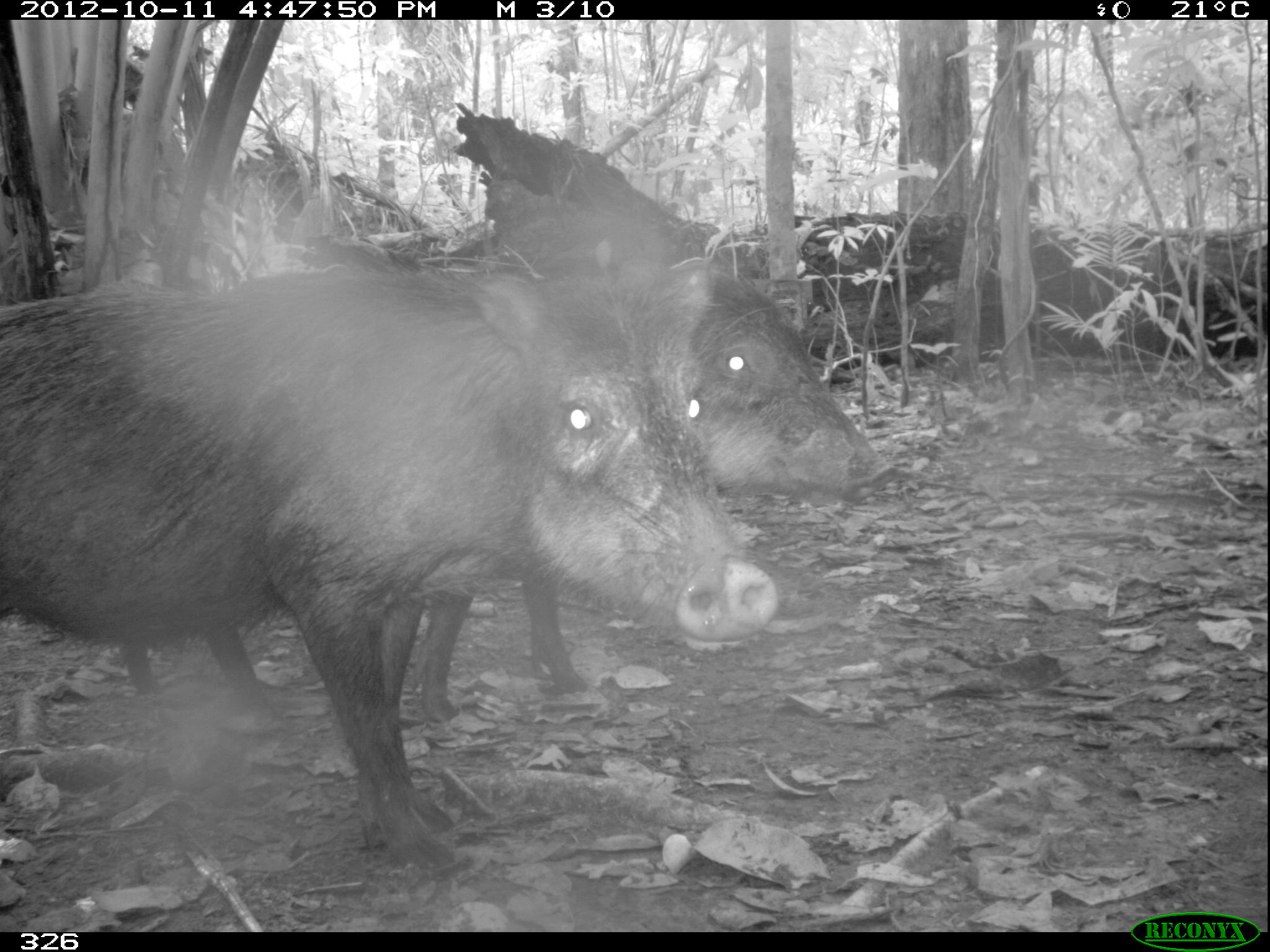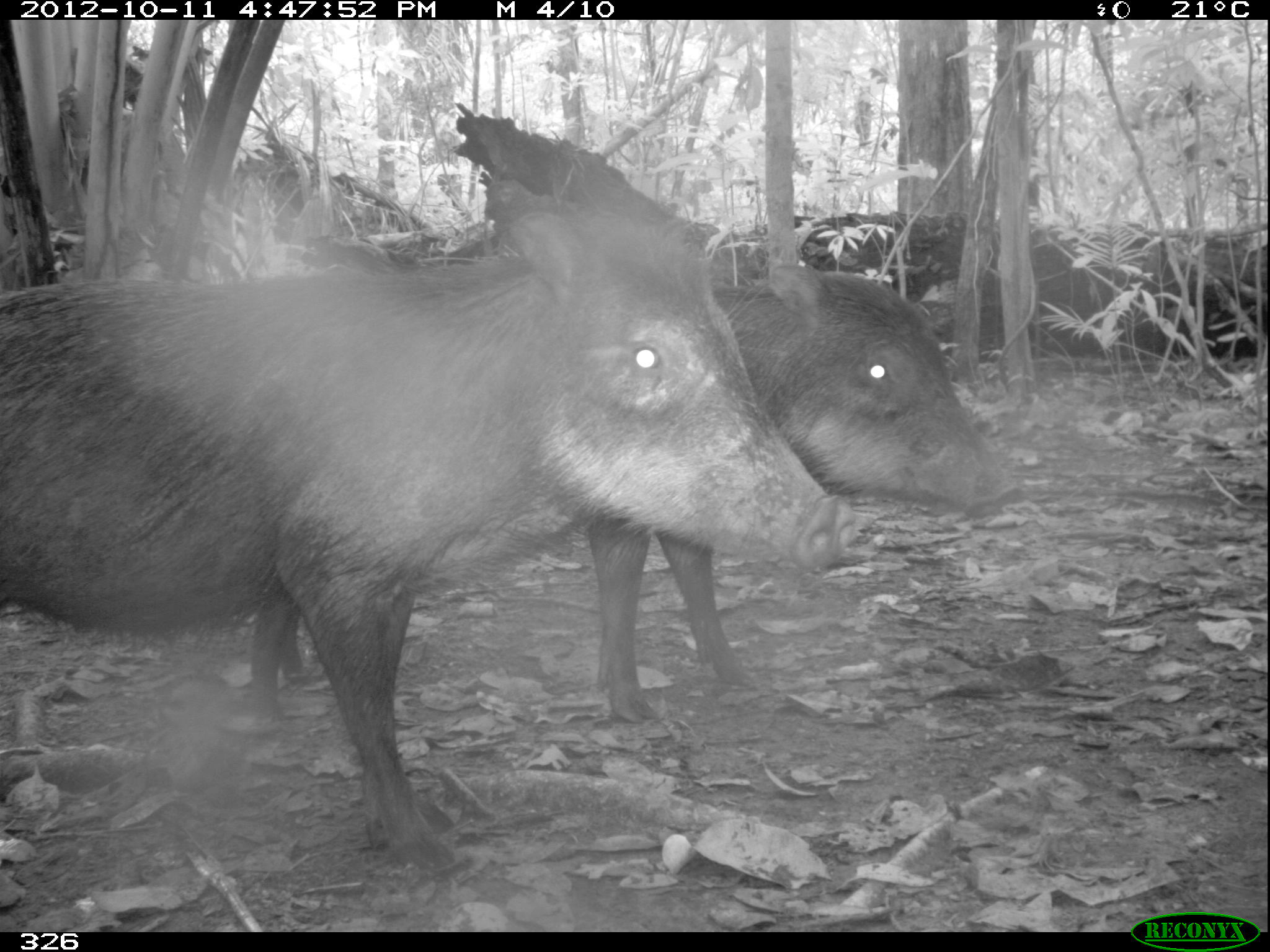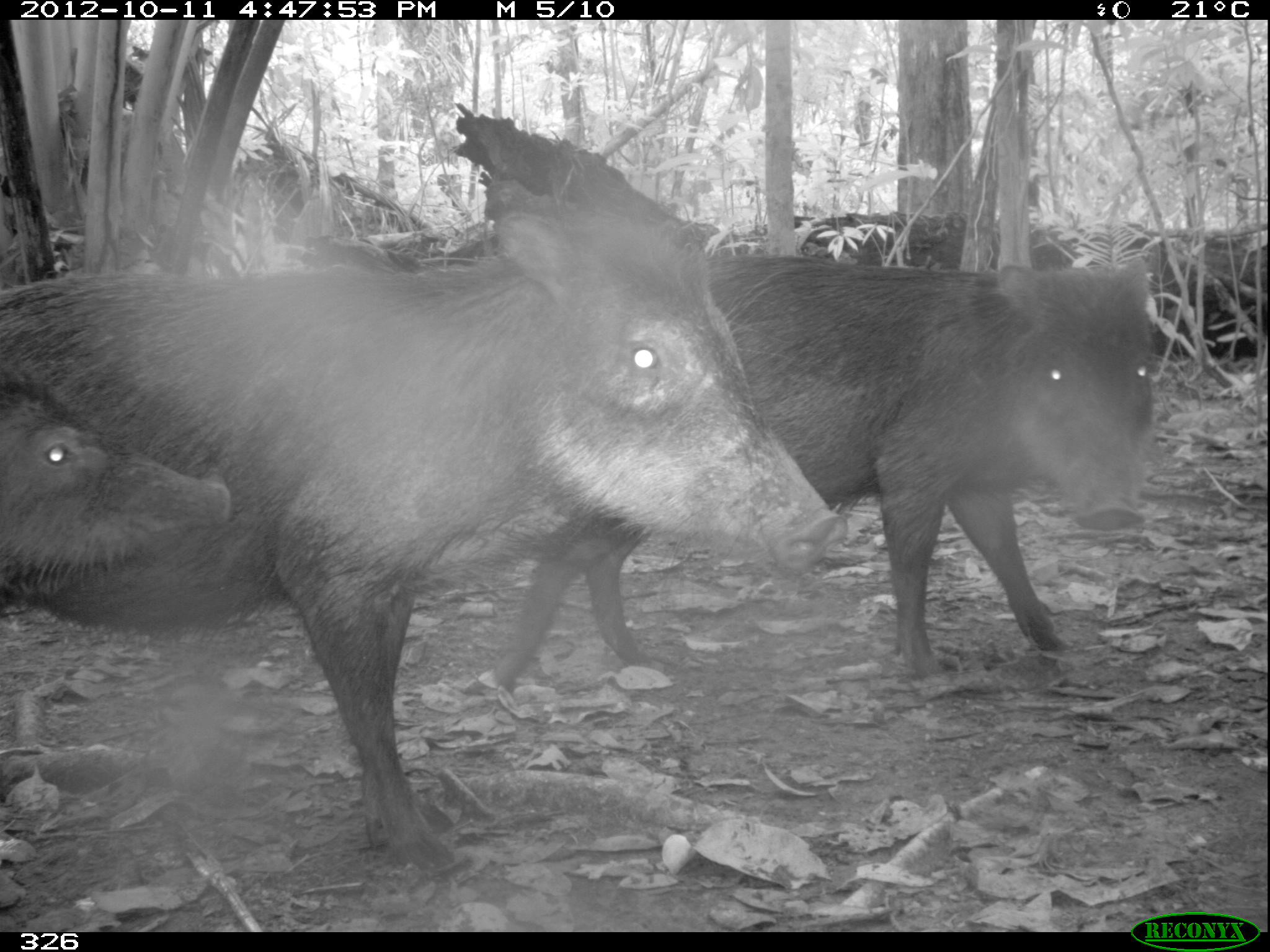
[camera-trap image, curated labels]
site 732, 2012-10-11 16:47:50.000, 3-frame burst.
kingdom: Animalia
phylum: Chordata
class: Mammalia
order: Artiodactyla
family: Tayassuidae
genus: Tayassu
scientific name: Tayassu pecari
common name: white-lipped peccary